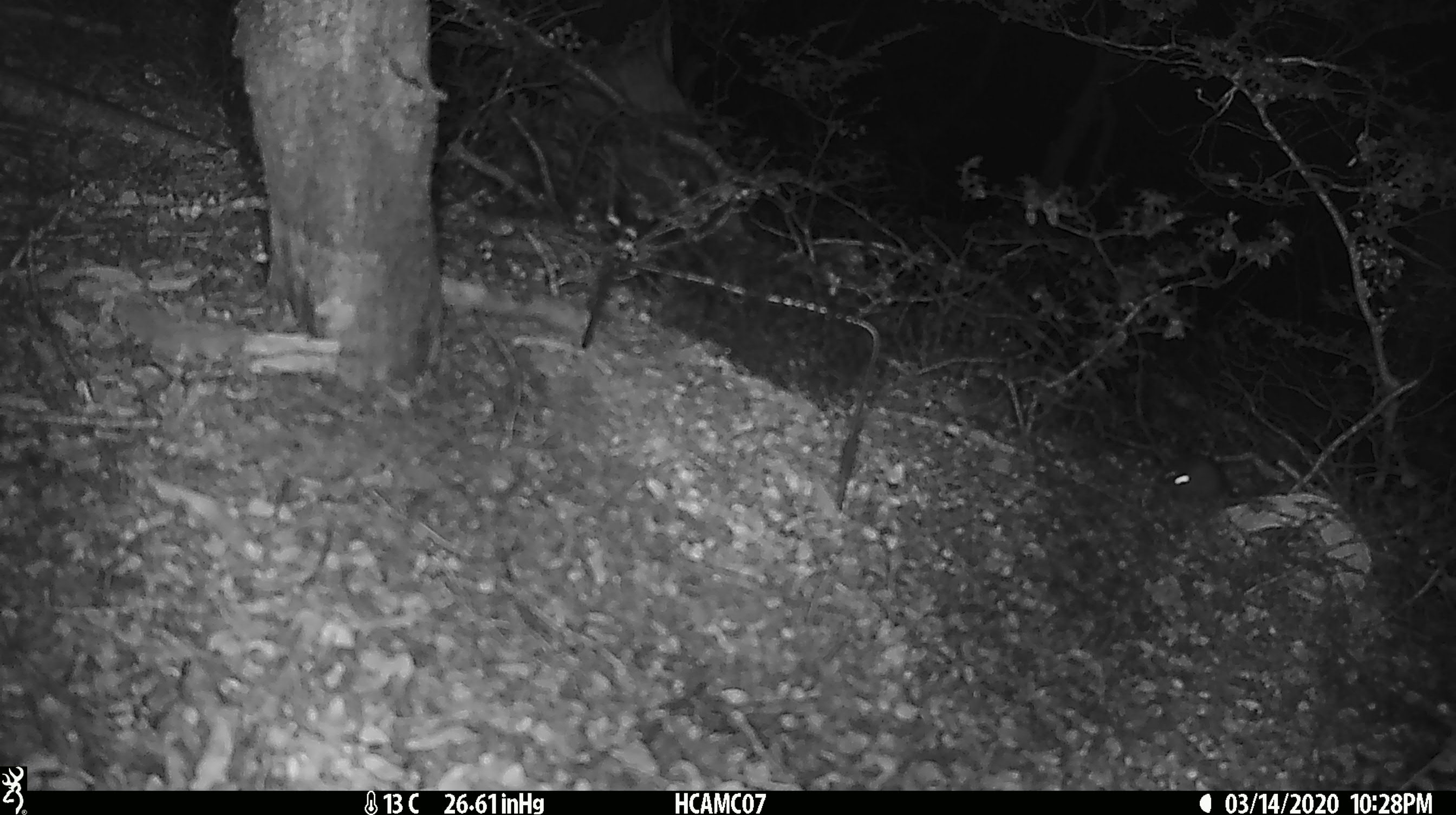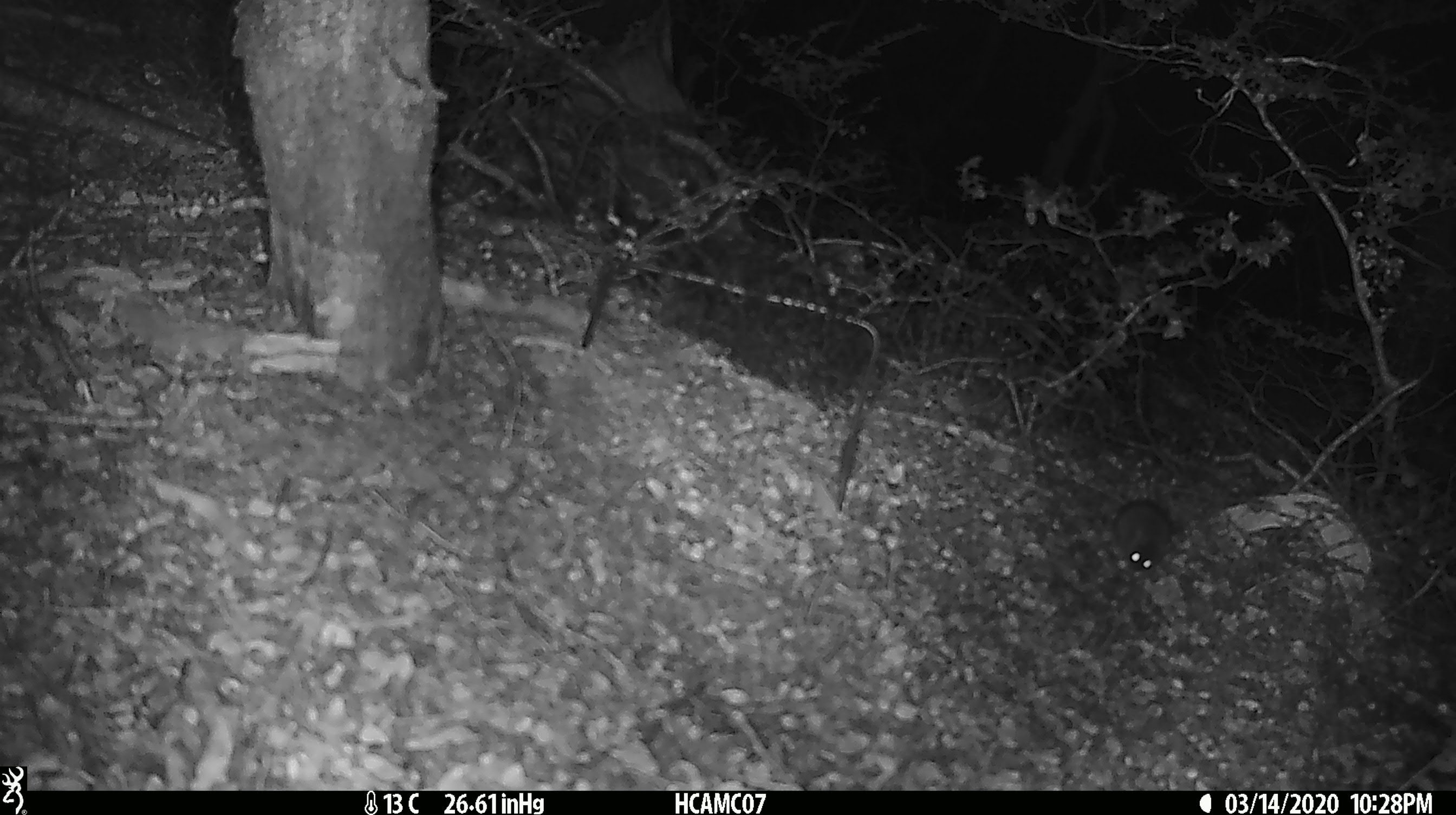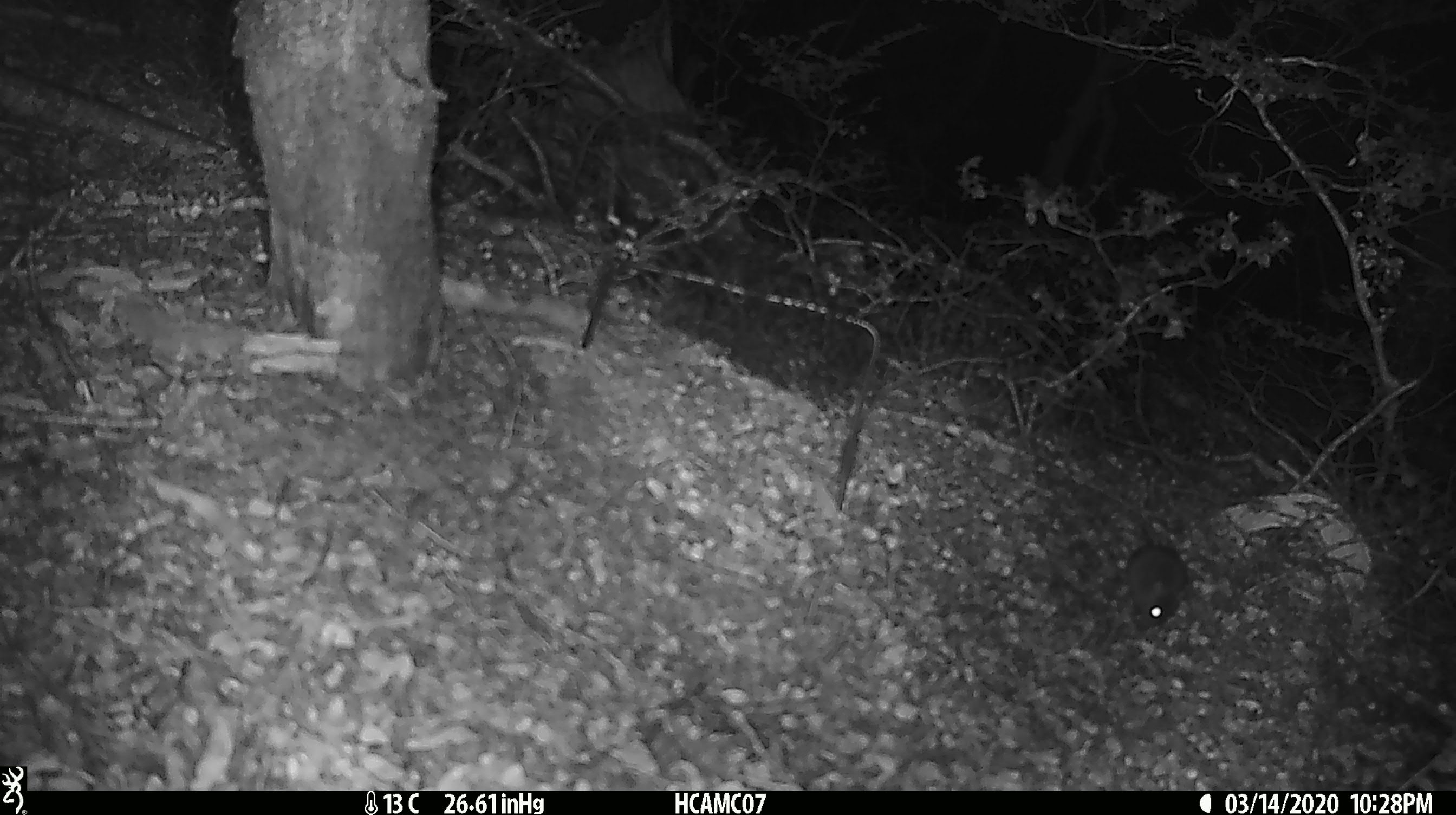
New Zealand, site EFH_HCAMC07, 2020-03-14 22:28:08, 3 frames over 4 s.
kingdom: Animalia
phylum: Chordata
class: Mammalia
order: Rodentia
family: Muridae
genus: Mus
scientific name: Mus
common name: mouse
Mouse (Mus).